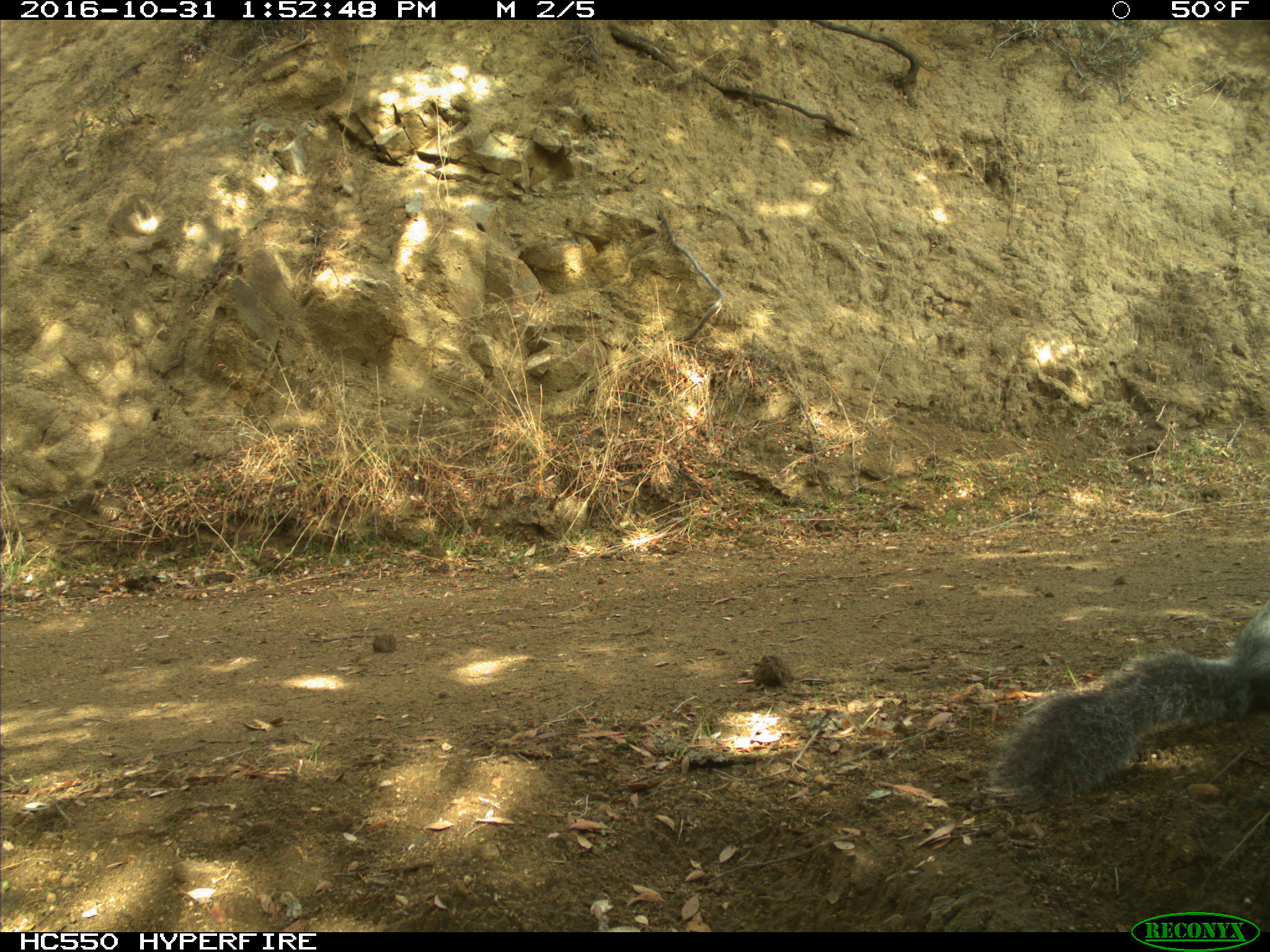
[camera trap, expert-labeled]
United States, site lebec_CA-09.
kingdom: Animalia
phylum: Chordata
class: Mammalia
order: Rodentia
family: Sciuridae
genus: Sciurus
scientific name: Sciurus carolinensis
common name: eastern gray squirrel